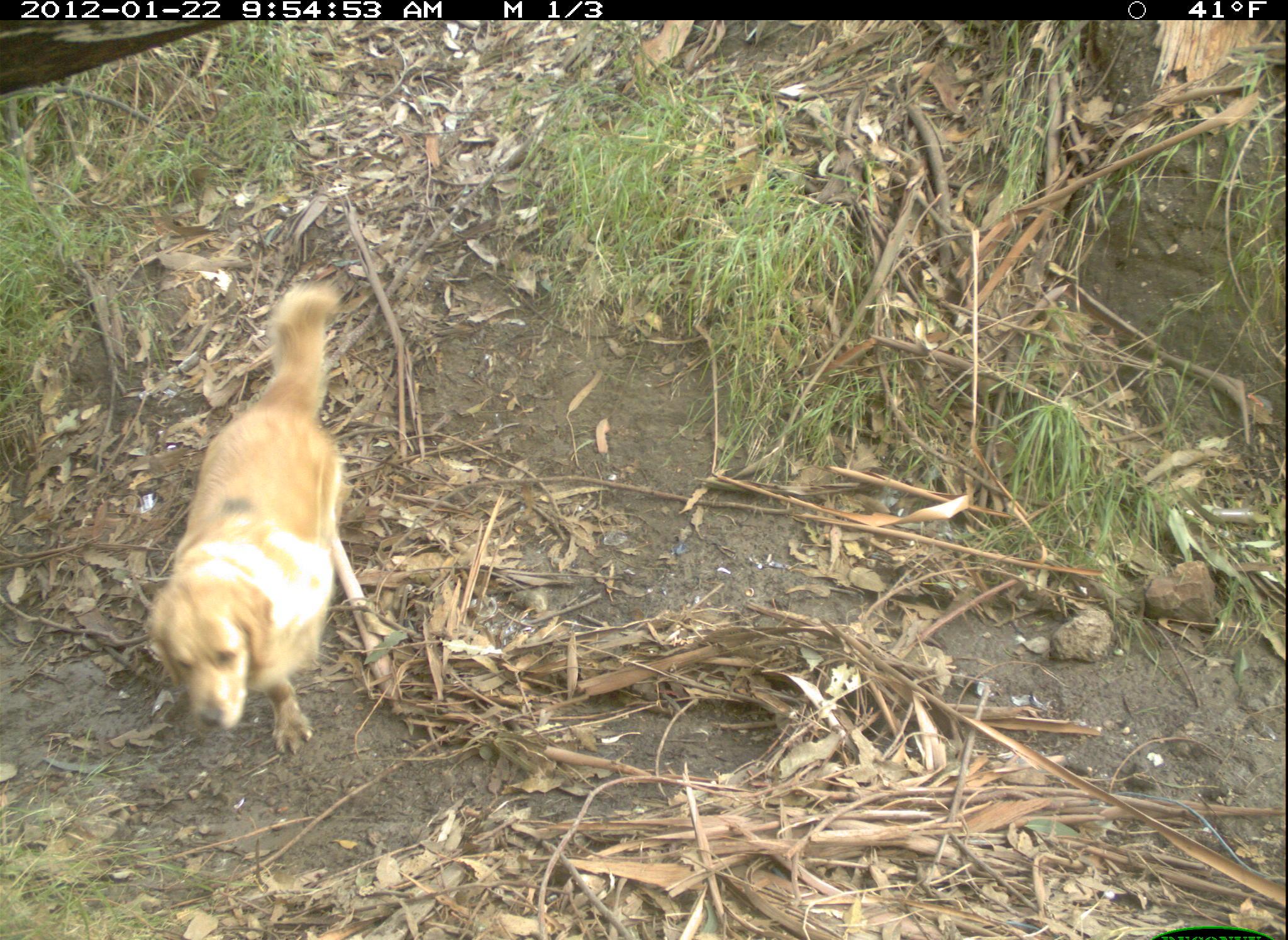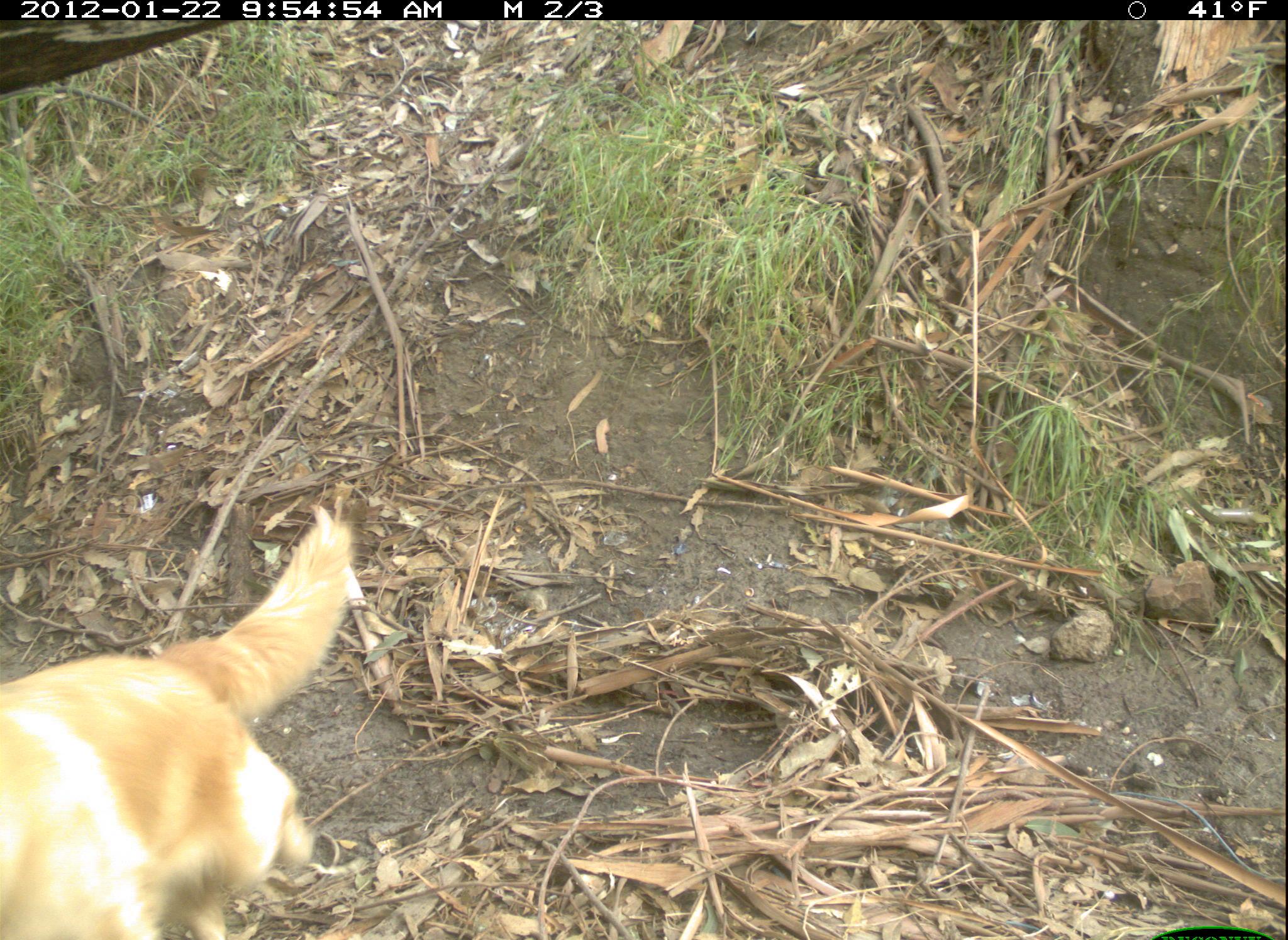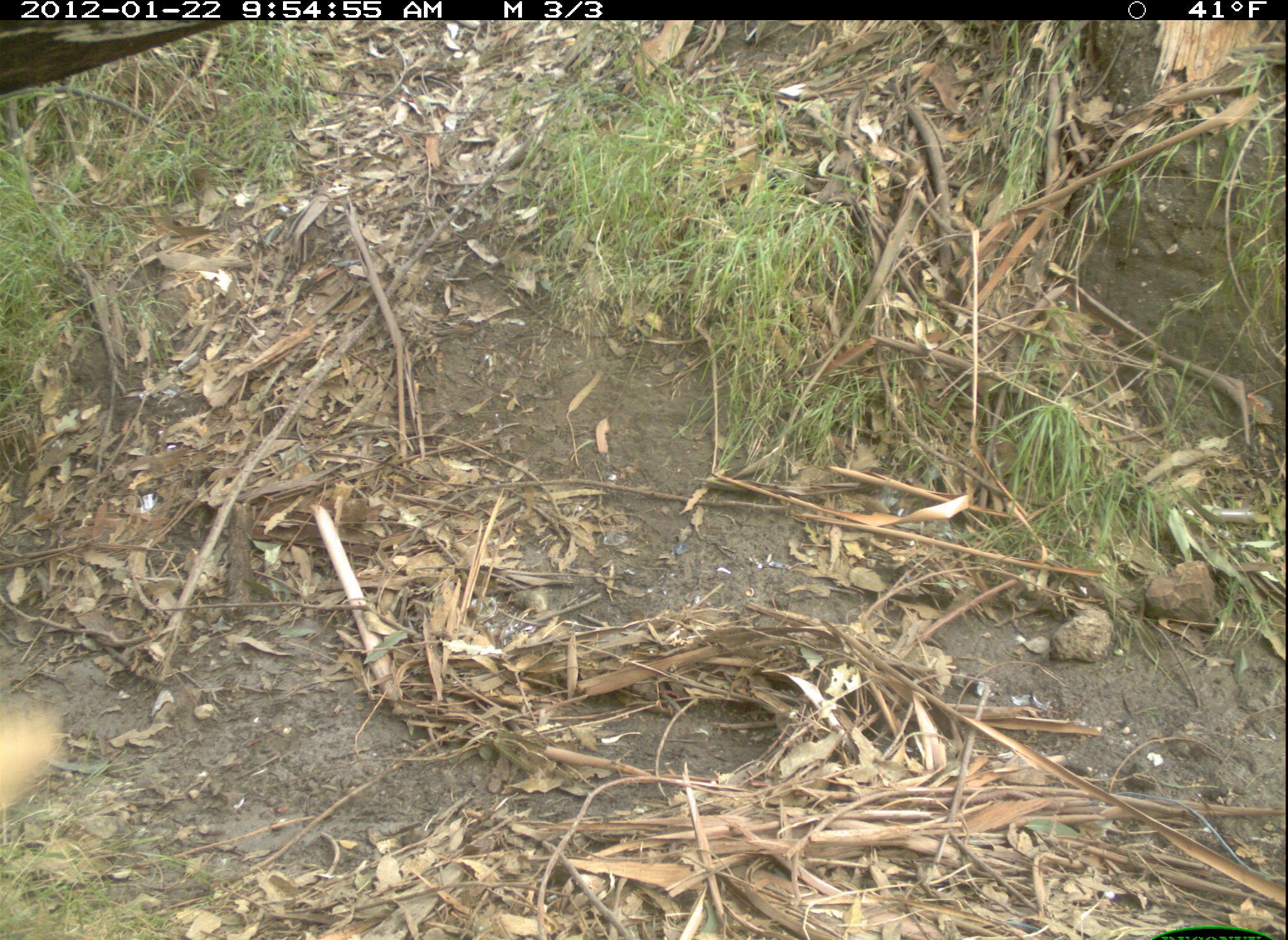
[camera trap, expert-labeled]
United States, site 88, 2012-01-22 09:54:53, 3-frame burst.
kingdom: Animalia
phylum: Chordata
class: Mammalia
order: Carnivora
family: Canidae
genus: Canis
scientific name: Canis familiaris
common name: domestic dog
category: dog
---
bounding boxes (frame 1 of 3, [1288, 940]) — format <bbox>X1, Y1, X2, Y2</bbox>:
dog: <bbox>140, 274, 375, 762</bbox>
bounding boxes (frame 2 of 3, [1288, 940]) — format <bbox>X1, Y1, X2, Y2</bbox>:
dog: <bbox>8, 499, 365, 940</bbox>